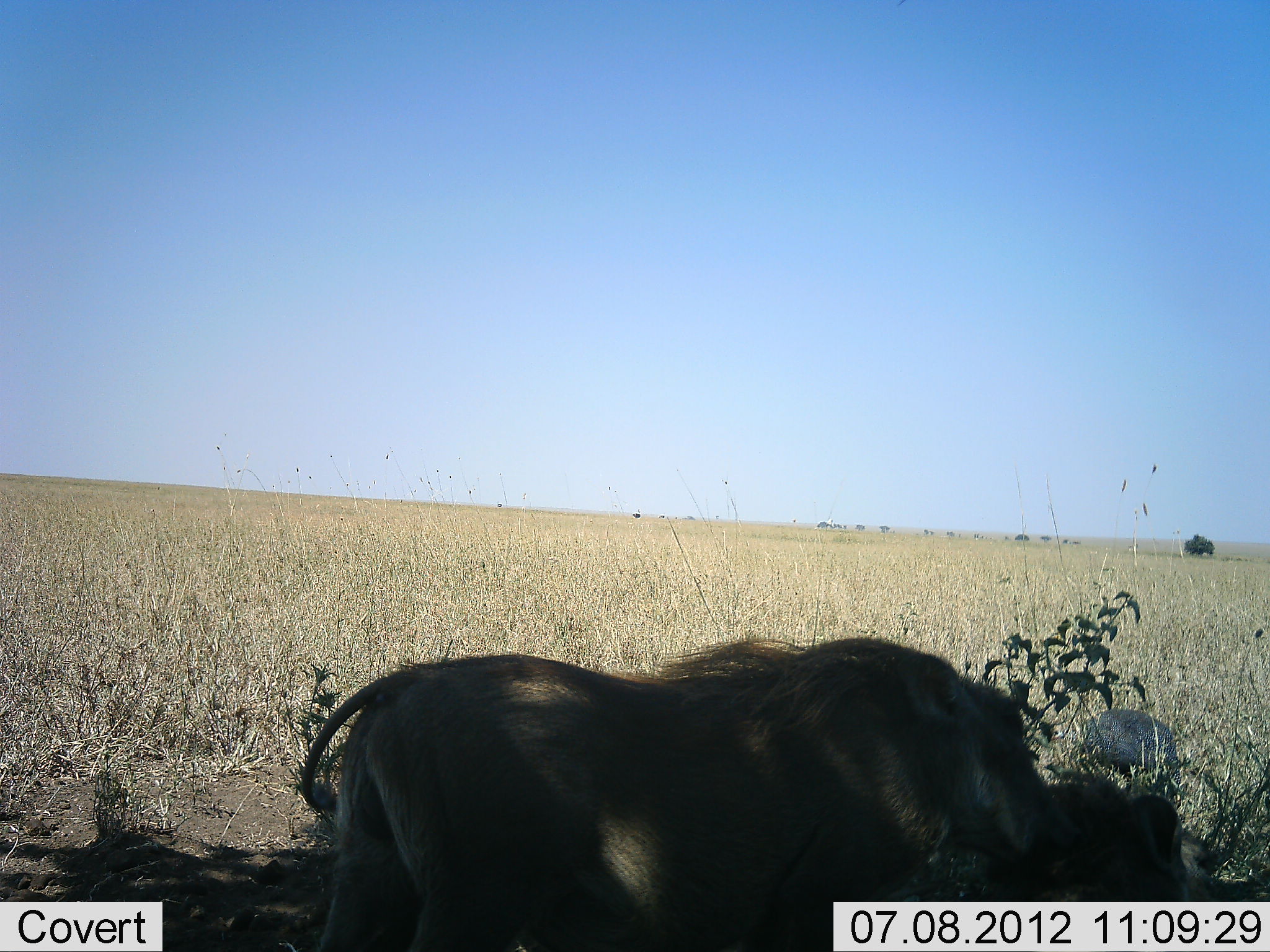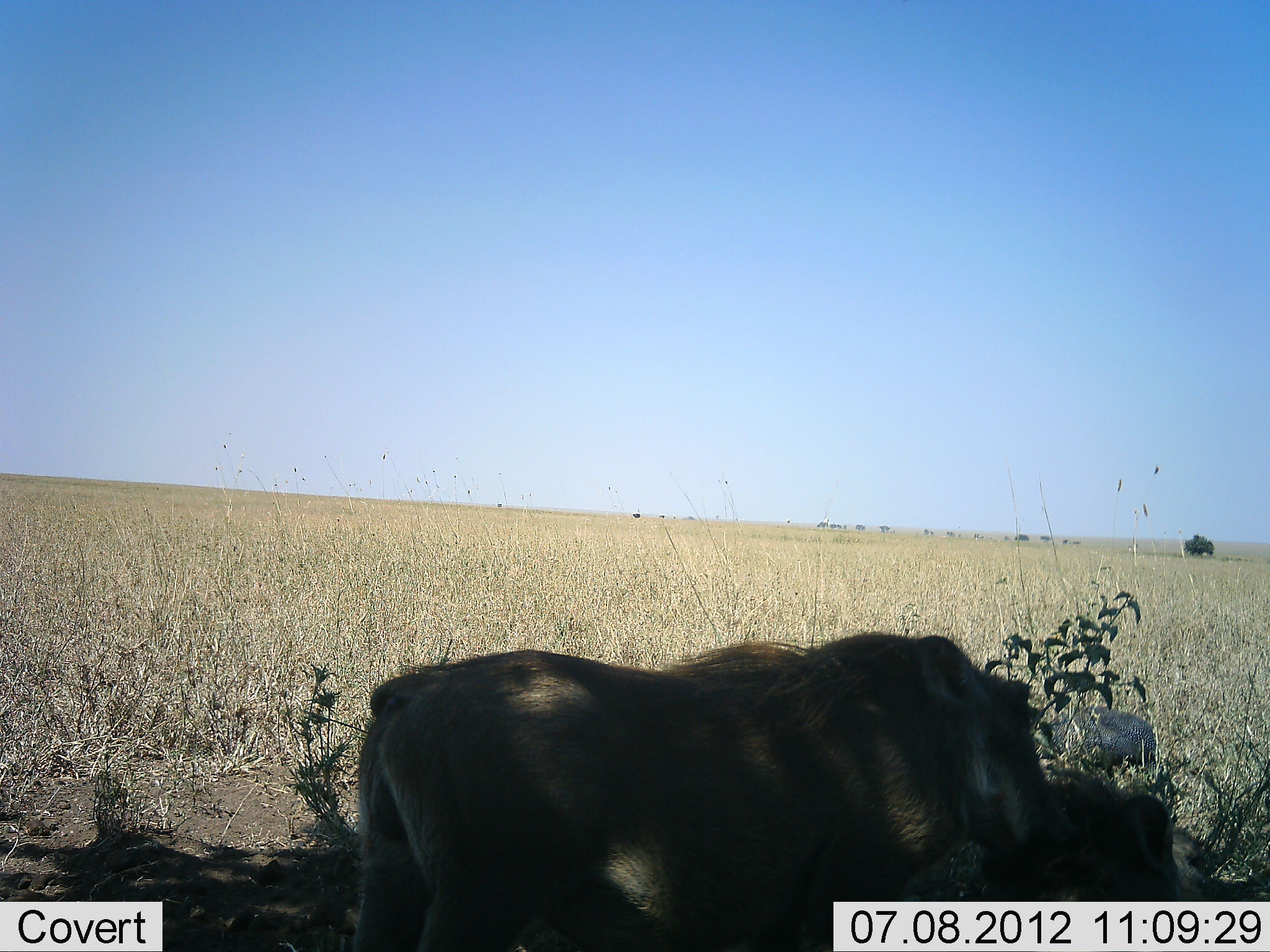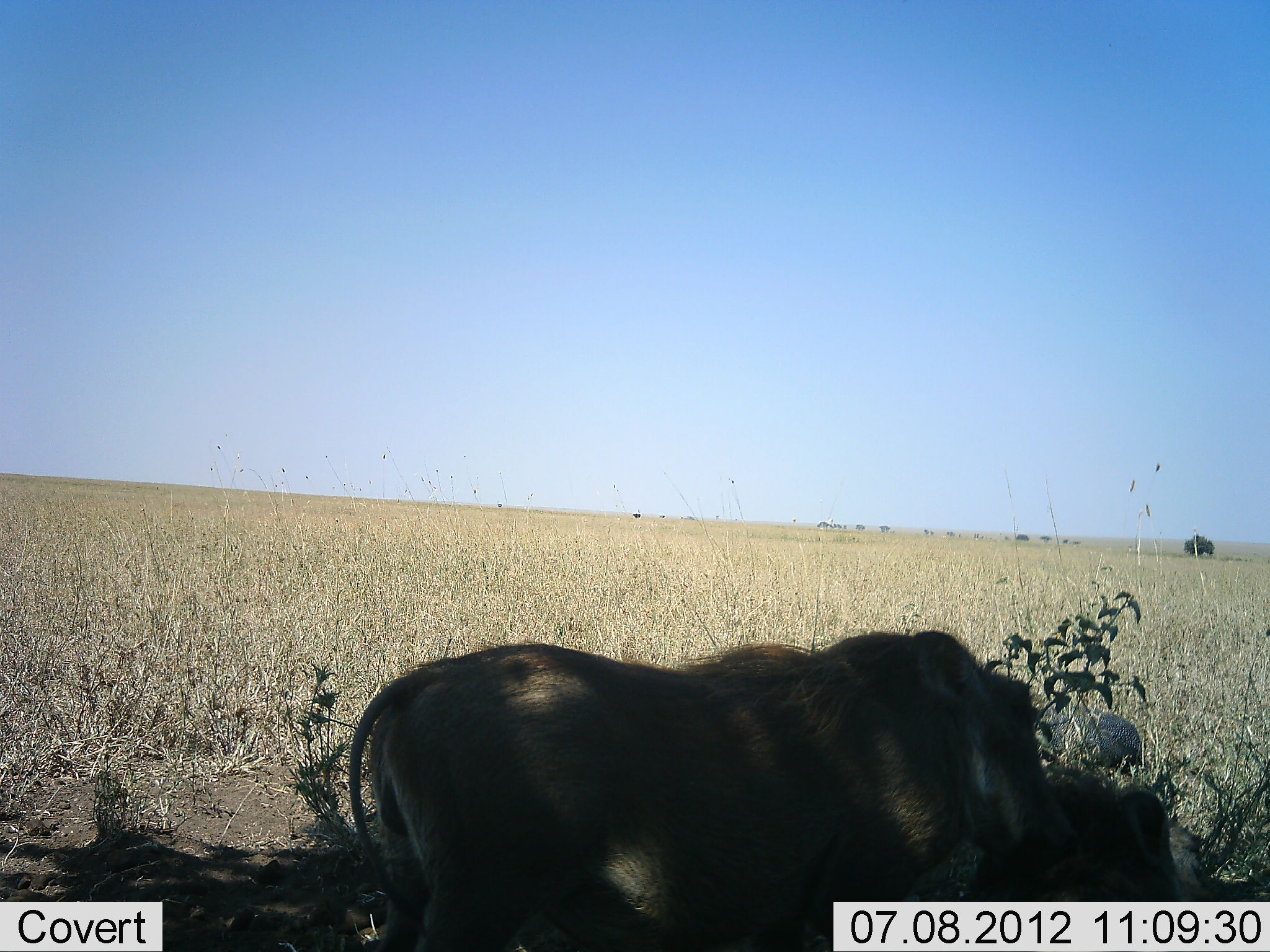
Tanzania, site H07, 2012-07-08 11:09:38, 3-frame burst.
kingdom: Animalia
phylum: Chordata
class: Mammalia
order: Artiodactyla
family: Suidae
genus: Phacochoerus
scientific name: Phacochoerus africanus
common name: warthog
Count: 2.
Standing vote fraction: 38%.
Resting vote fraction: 25%.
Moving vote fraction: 6%.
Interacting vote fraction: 31%.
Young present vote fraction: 0%.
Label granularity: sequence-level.